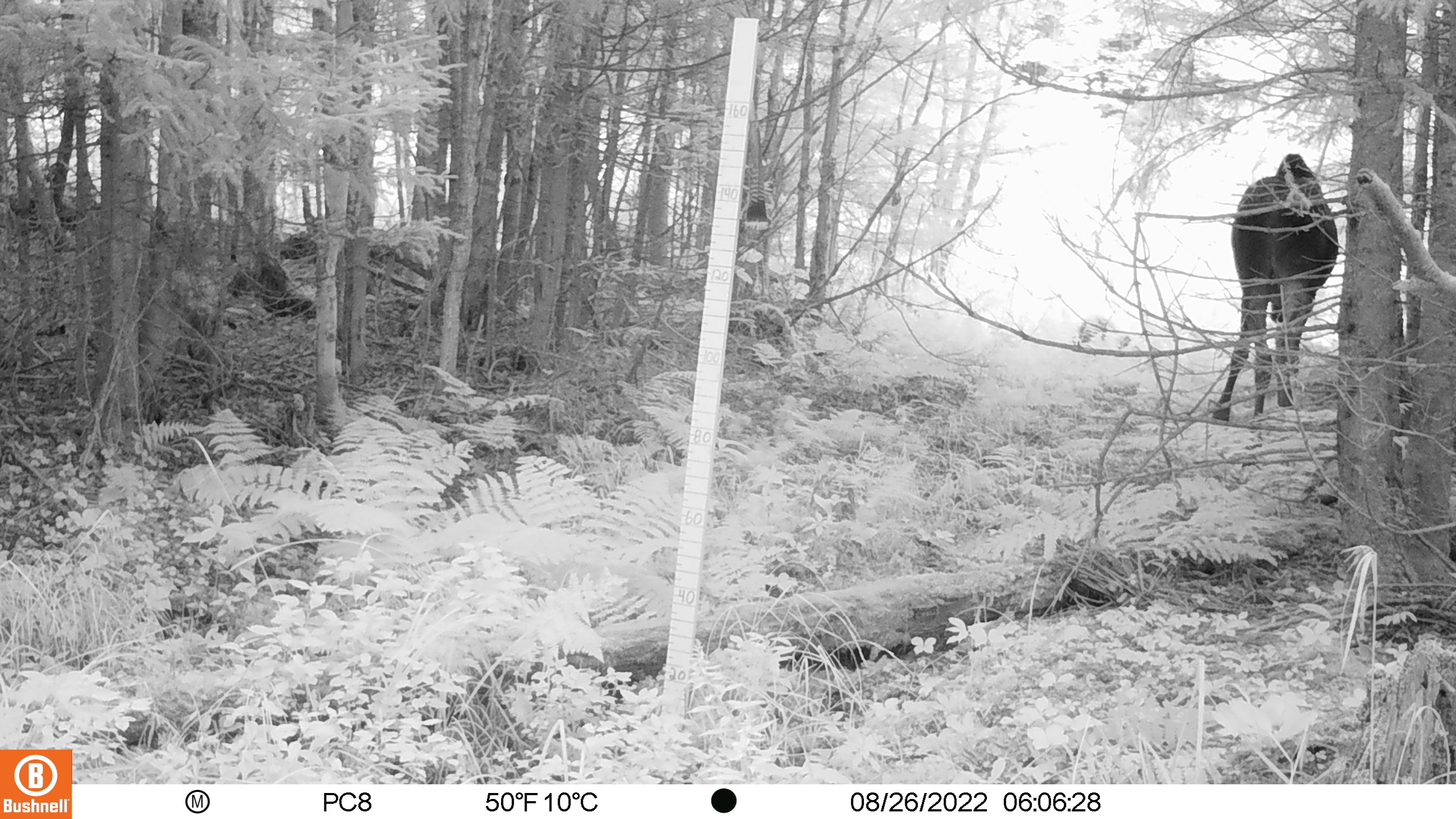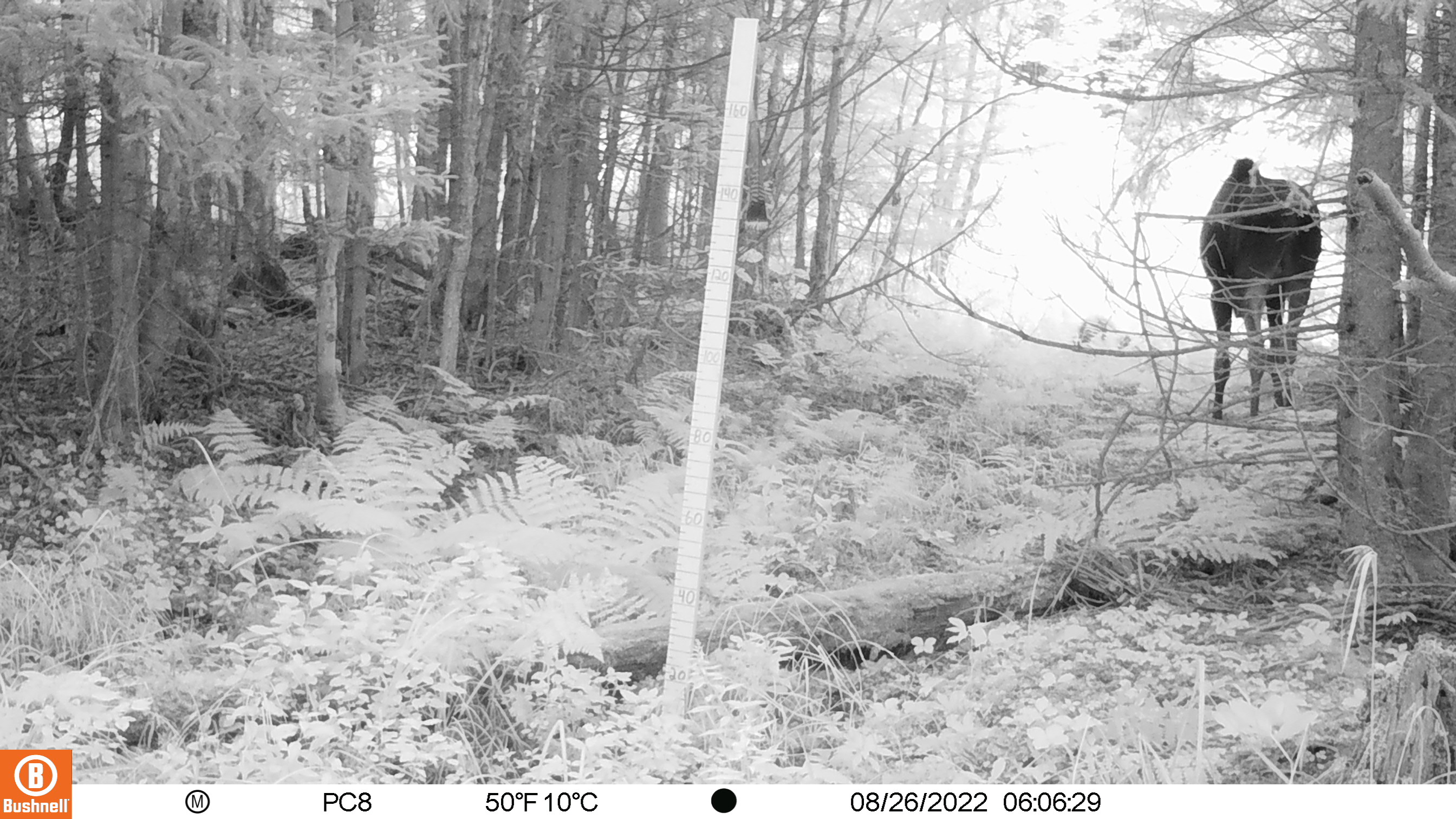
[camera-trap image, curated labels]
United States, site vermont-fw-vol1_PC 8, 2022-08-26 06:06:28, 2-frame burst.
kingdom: Animalia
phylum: Chordata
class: Mammalia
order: Artiodactyla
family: Cervidae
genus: Alces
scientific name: Alces alces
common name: moose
Moose (Alces alces).